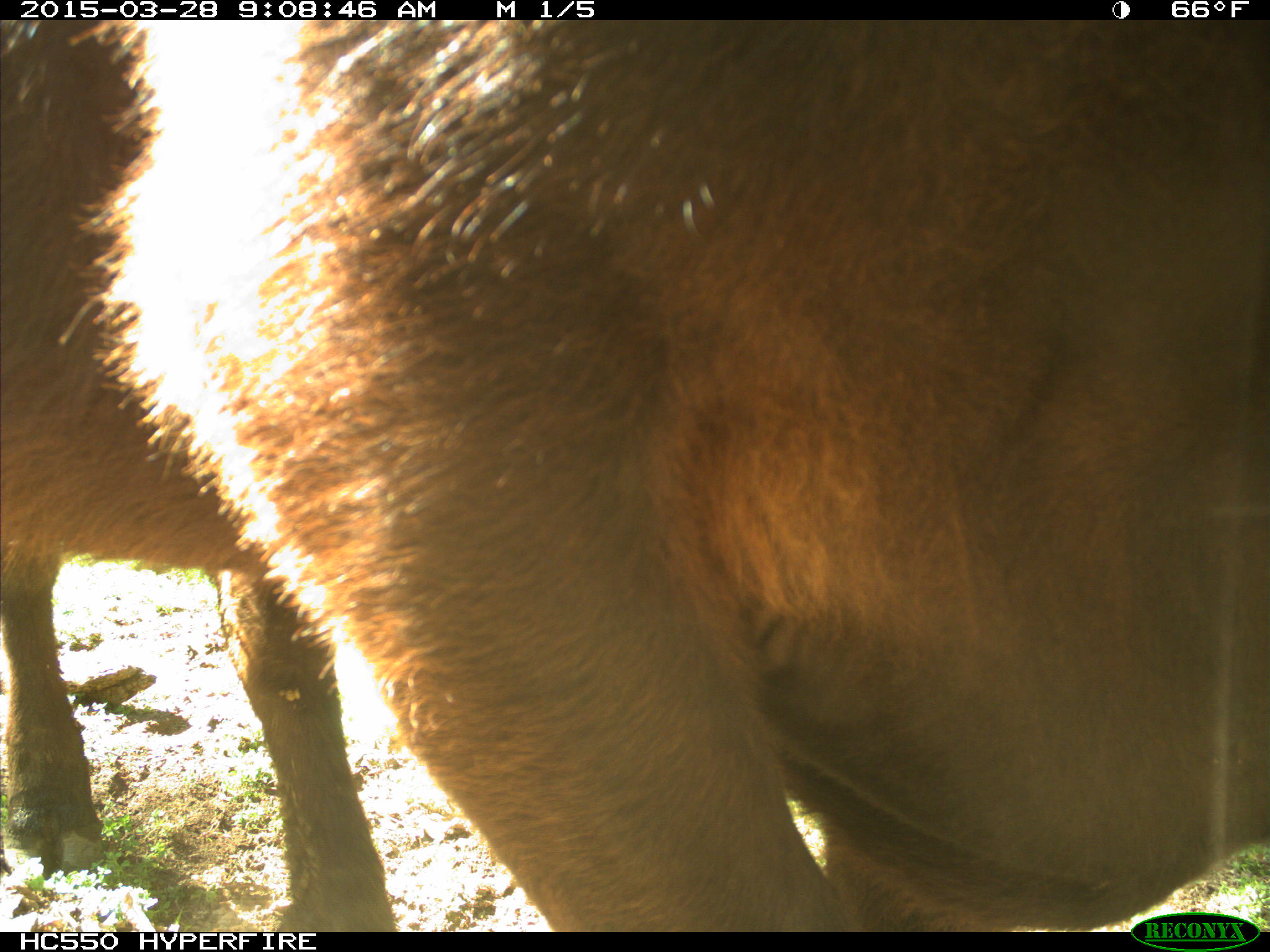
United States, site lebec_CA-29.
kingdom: Animalia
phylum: Chordata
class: Mammalia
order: Artiodactyla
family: Bovidae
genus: Bos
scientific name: Bos taurus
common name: domestic cow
Bos taurus (domestic cow).